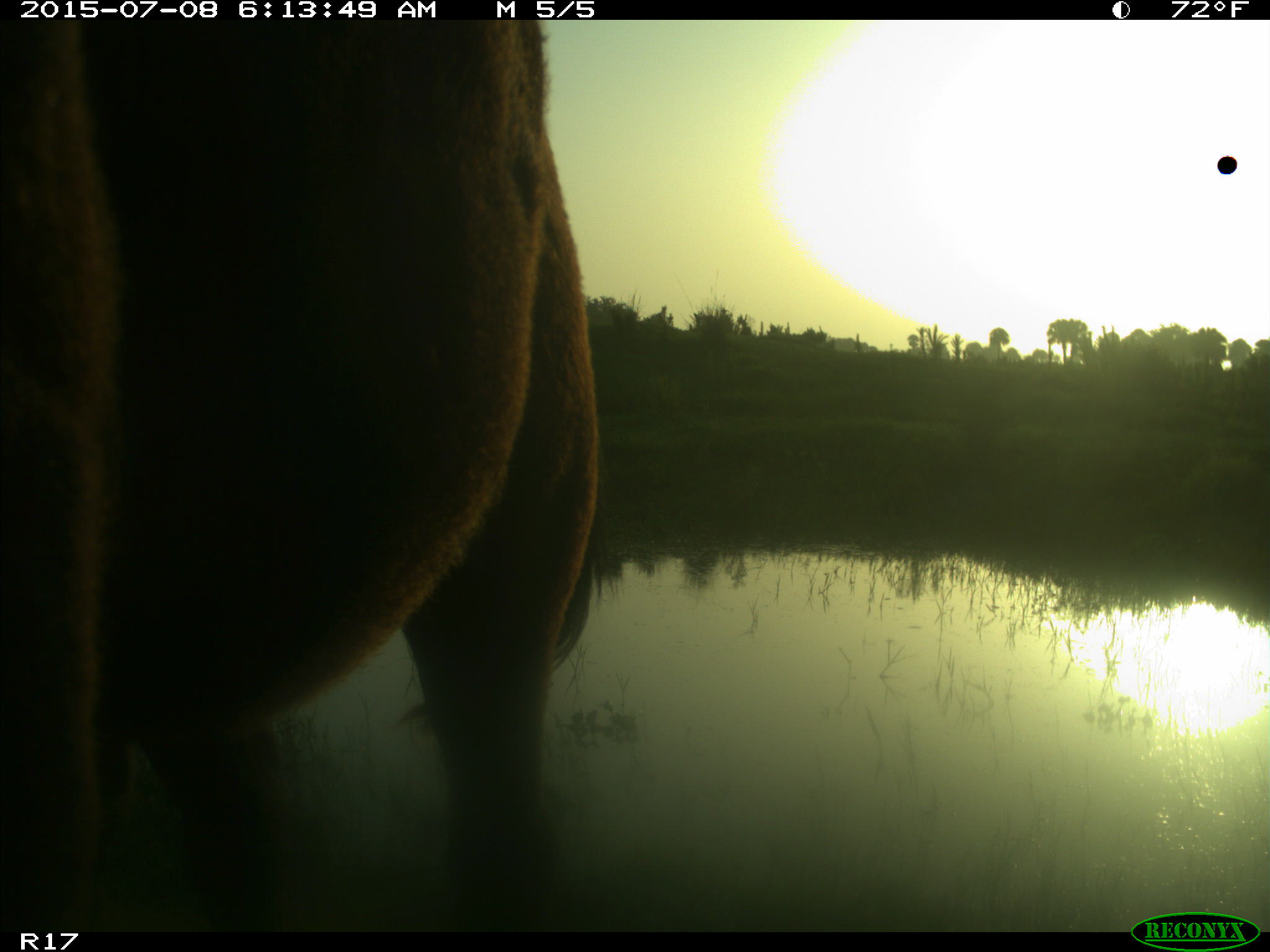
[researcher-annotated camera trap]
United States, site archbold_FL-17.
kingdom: Animalia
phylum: Chordata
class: Mammalia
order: Artiodactyla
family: Bovidae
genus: Bos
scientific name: Bos taurus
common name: domestic cow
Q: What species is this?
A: Bos taurus (domestic cow).